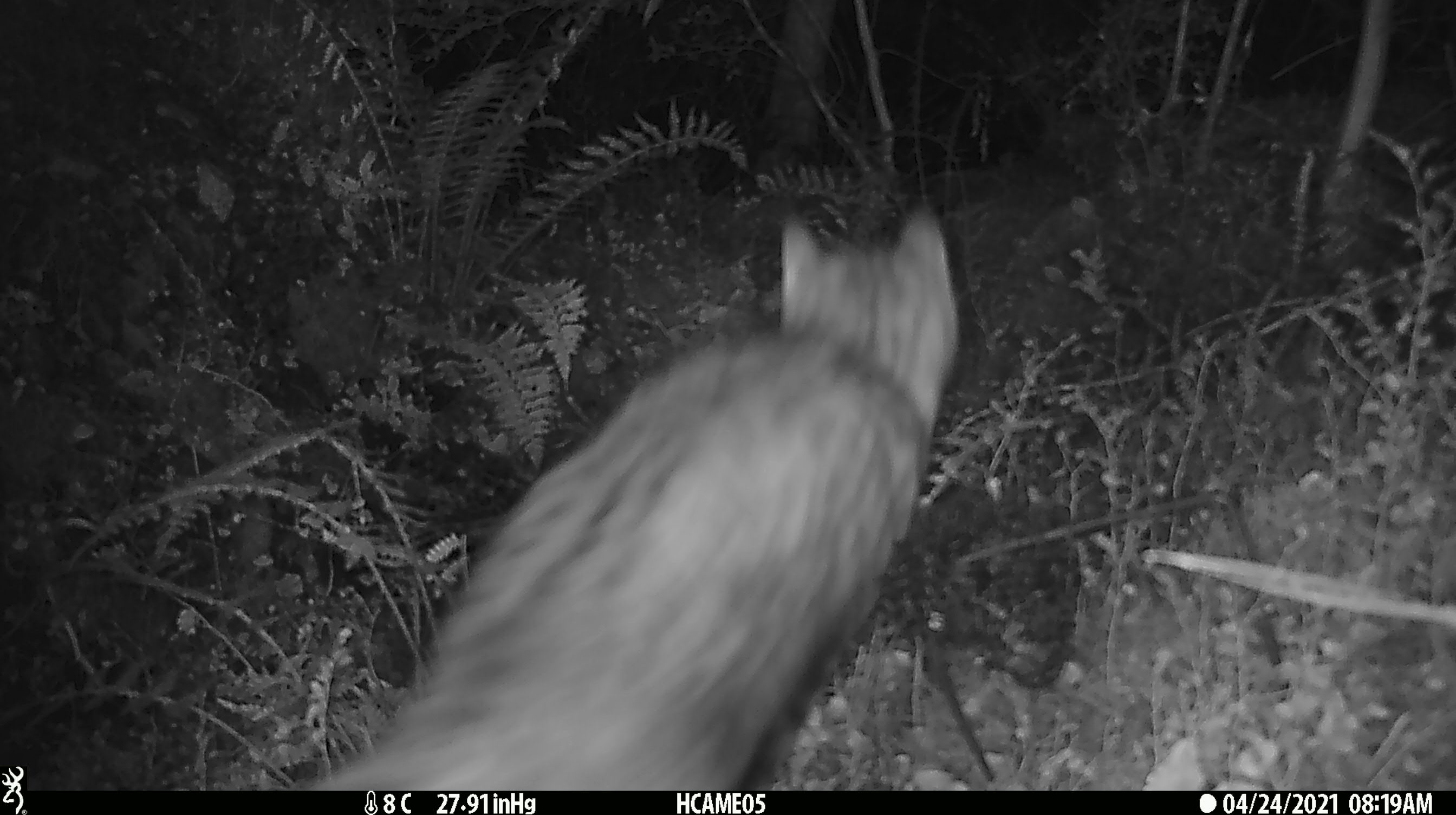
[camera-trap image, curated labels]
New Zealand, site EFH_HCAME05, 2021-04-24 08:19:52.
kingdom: Animalia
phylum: Chordata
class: Mammalia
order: Carnivora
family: Felidae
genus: Felis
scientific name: Felis catus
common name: domestic cat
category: cat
Cat (domestic cat) (Felis catus).